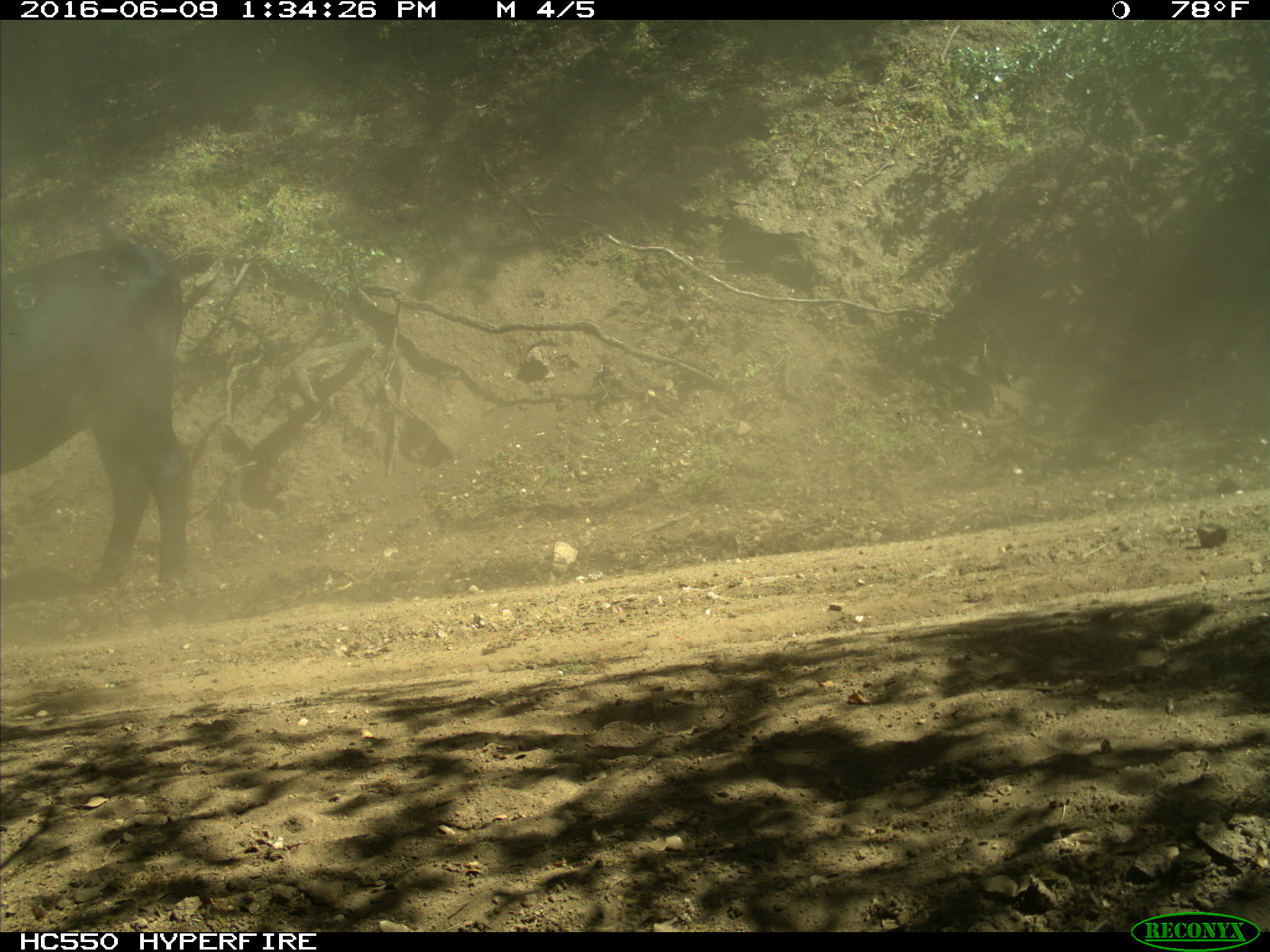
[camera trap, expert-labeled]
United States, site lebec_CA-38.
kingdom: Animalia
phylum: Chordata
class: Mammalia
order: Artiodactyla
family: Bovidae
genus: Bos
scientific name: Bos taurus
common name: domestic cow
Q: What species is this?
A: Bos taurus (domestic cow).